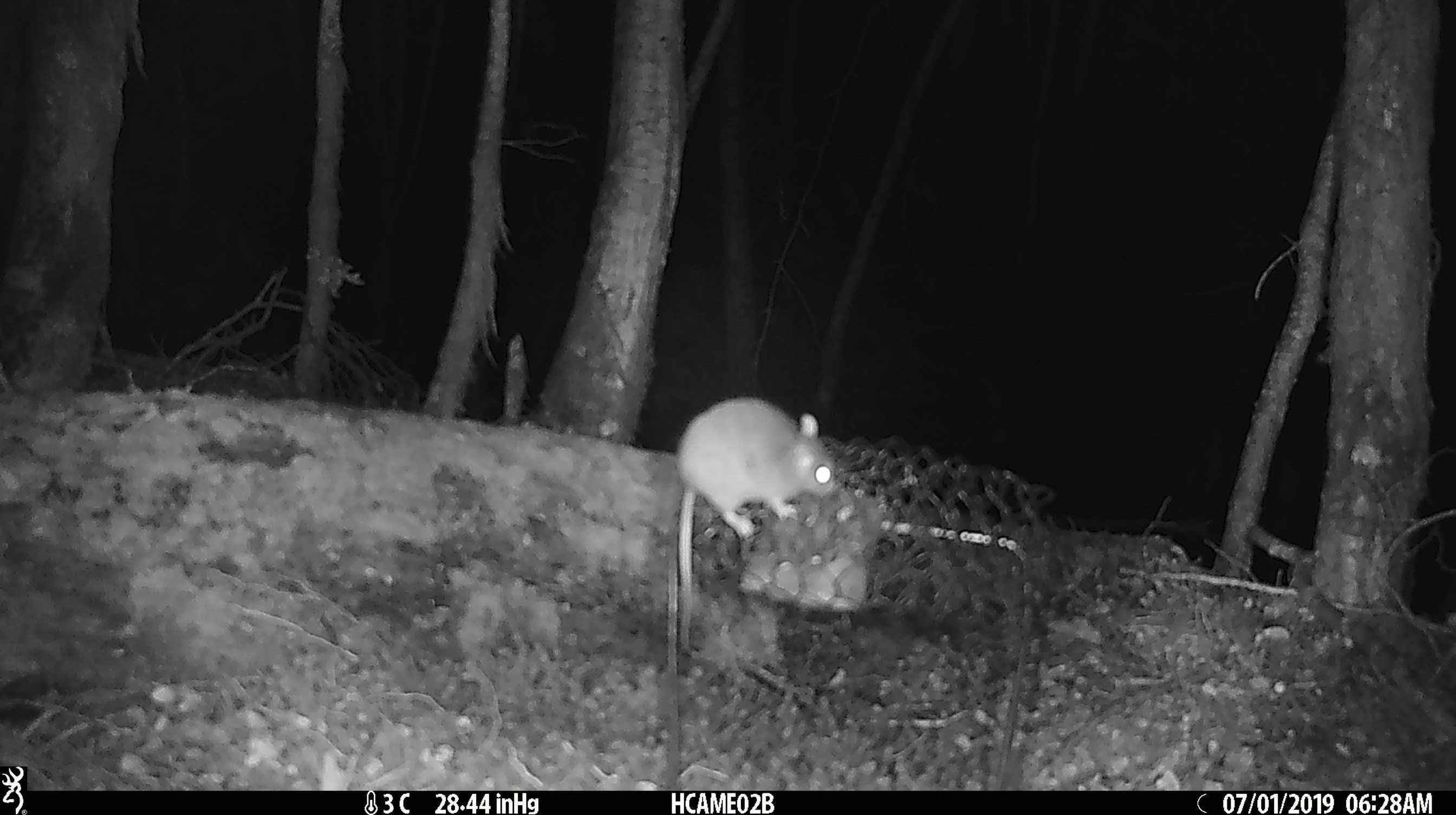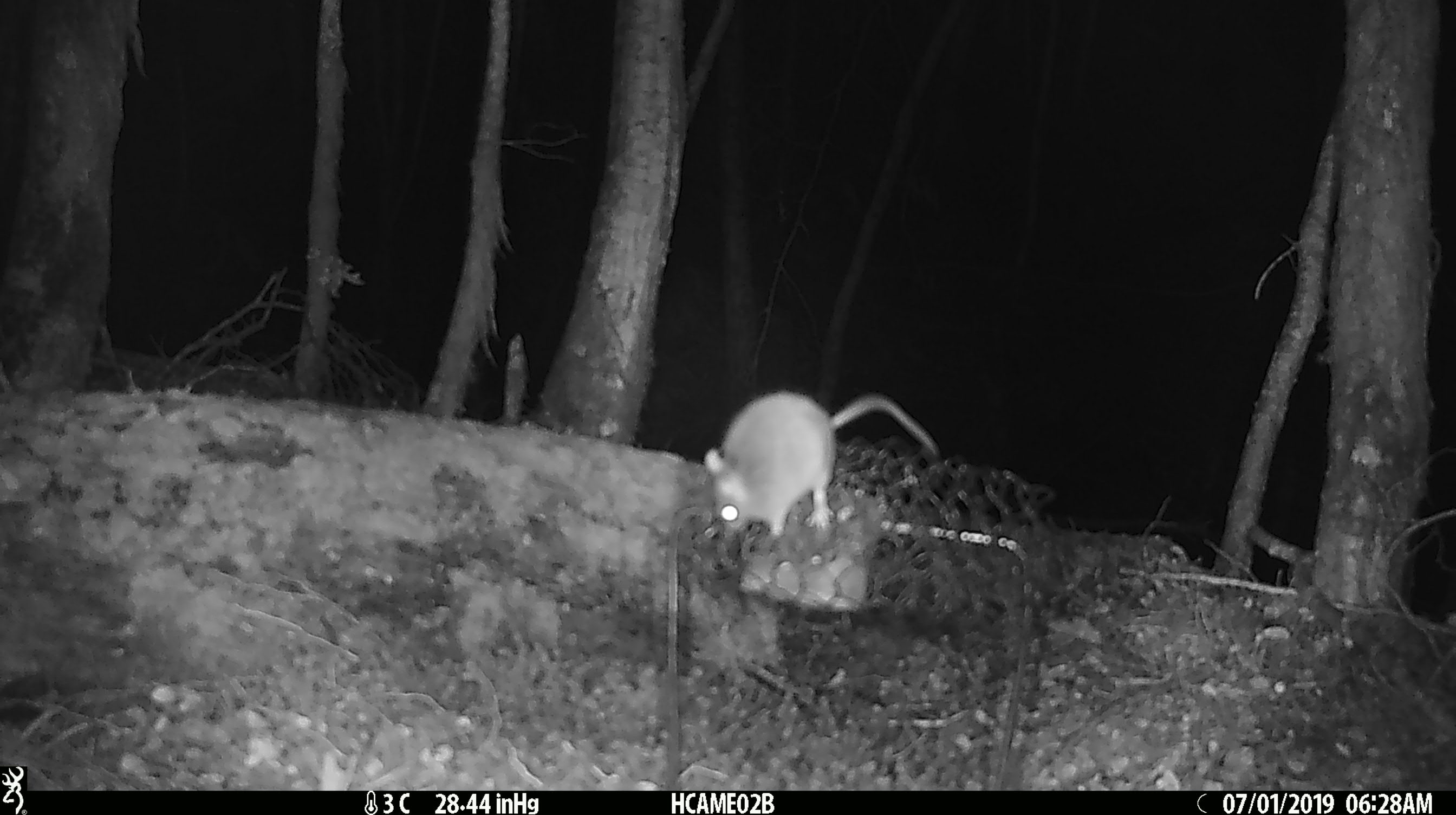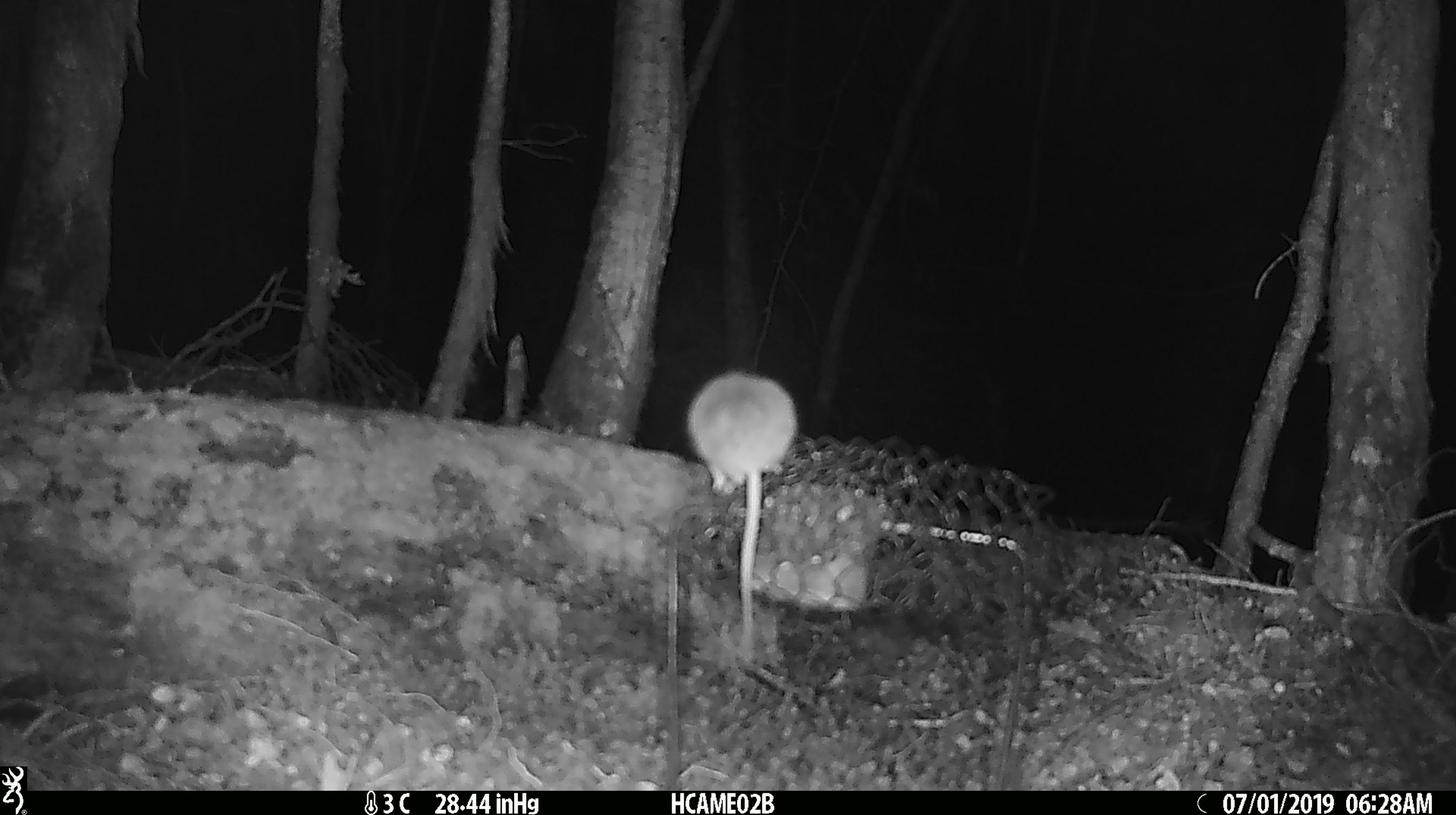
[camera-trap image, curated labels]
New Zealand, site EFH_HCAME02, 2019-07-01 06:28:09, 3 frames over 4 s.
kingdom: Animalia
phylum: Chordata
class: Mammalia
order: Rodentia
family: Muridae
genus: Mus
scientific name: Mus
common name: mouse